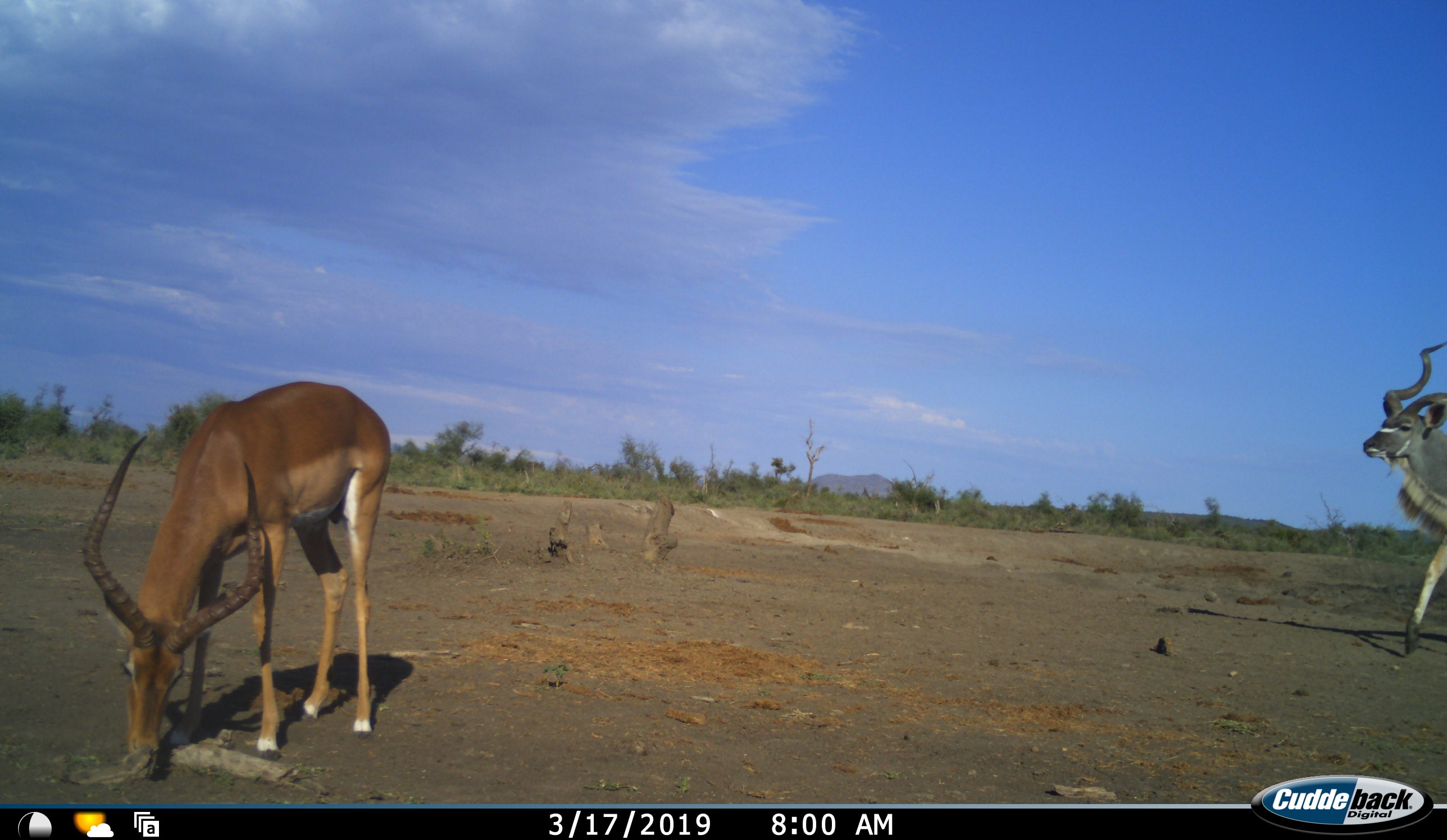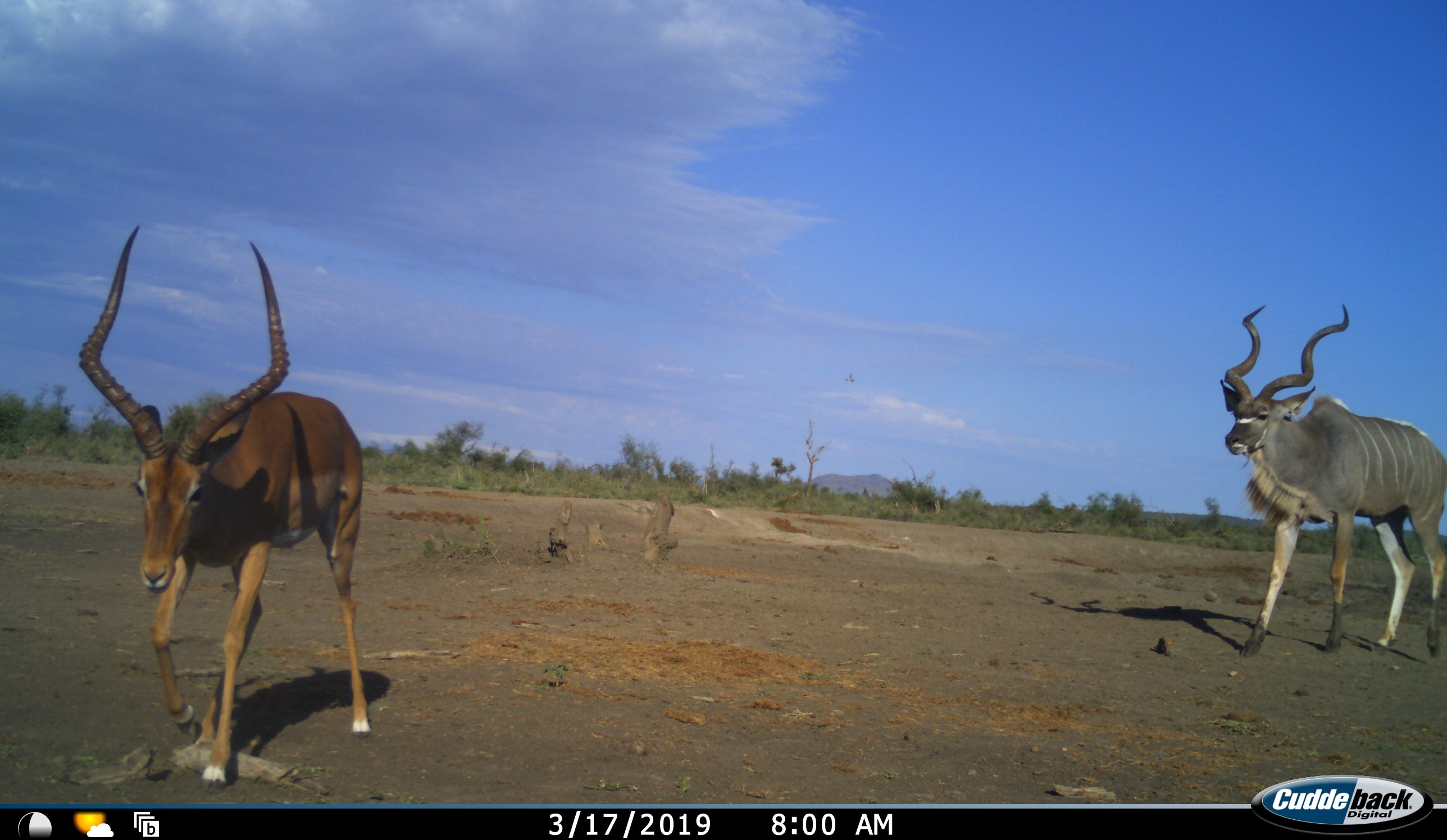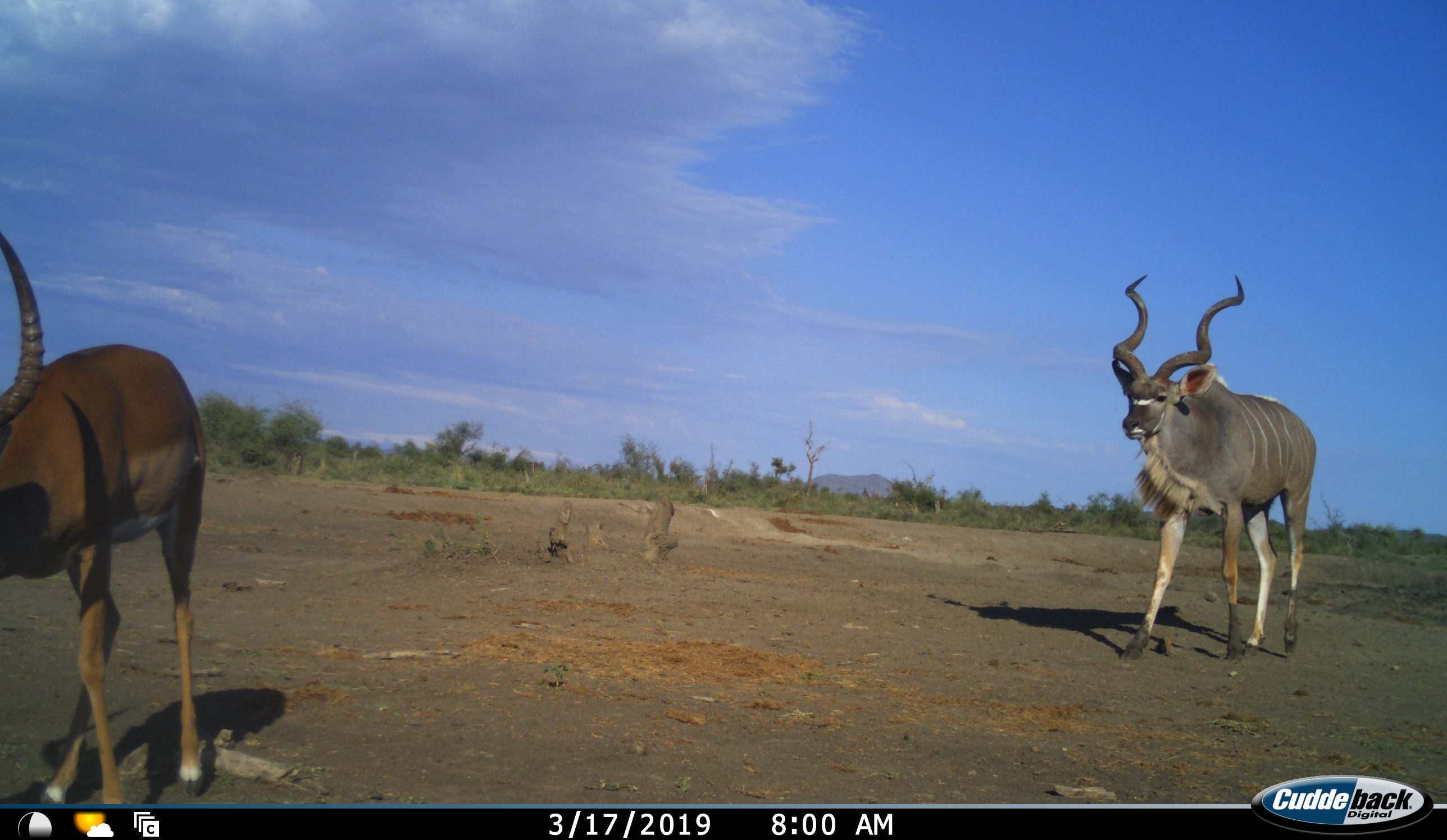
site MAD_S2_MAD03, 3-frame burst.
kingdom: Animalia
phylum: Chordata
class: Mammalia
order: Artiodactyla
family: Bovidae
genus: Aepyceros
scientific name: Aepyceros melampus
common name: impala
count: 1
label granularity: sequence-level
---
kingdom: Animalia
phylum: Chordata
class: Mammalia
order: Artiodactyla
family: Bovidae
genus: Tragelaphus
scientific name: Tragelaphus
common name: kudu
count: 1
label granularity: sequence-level